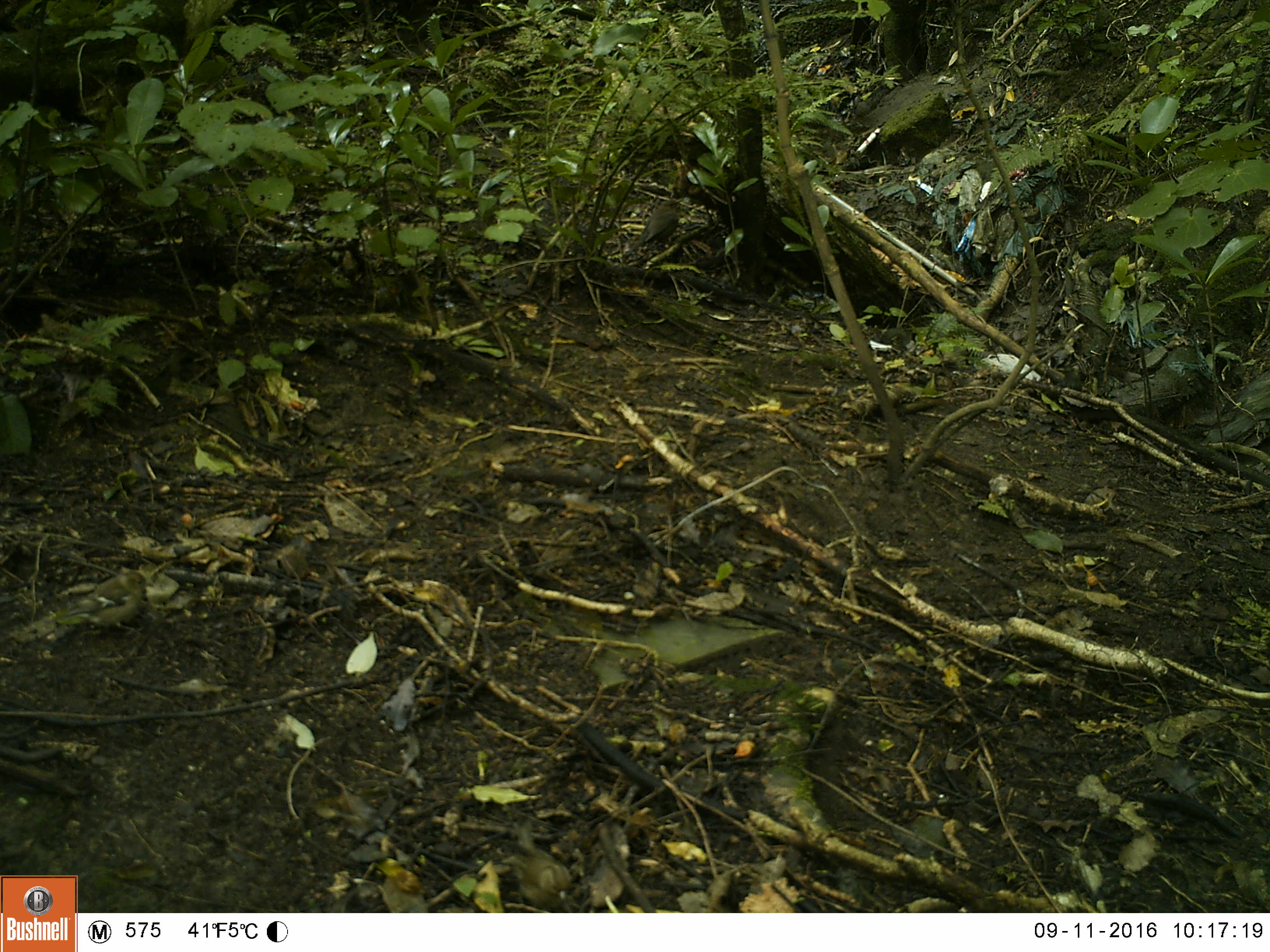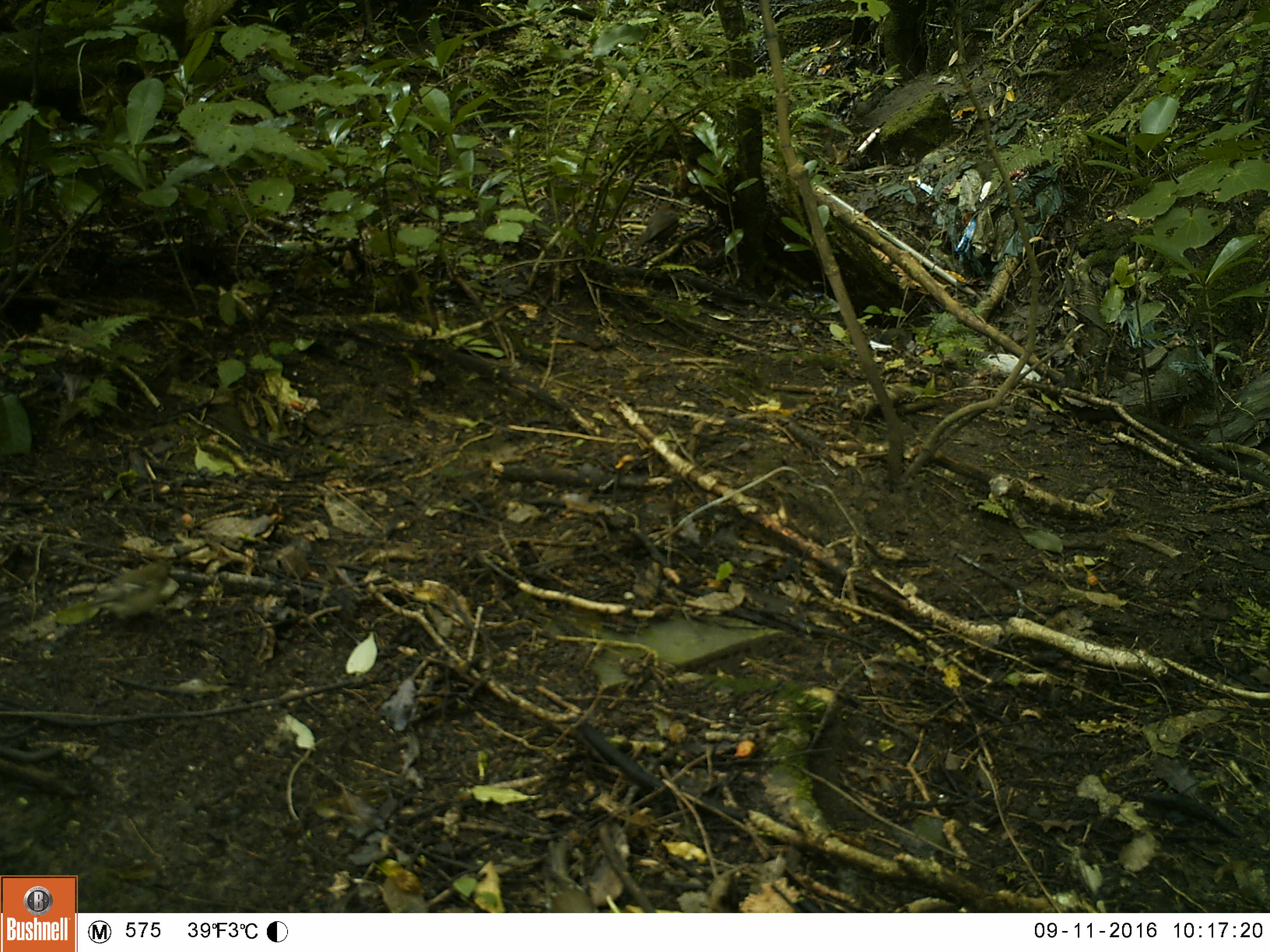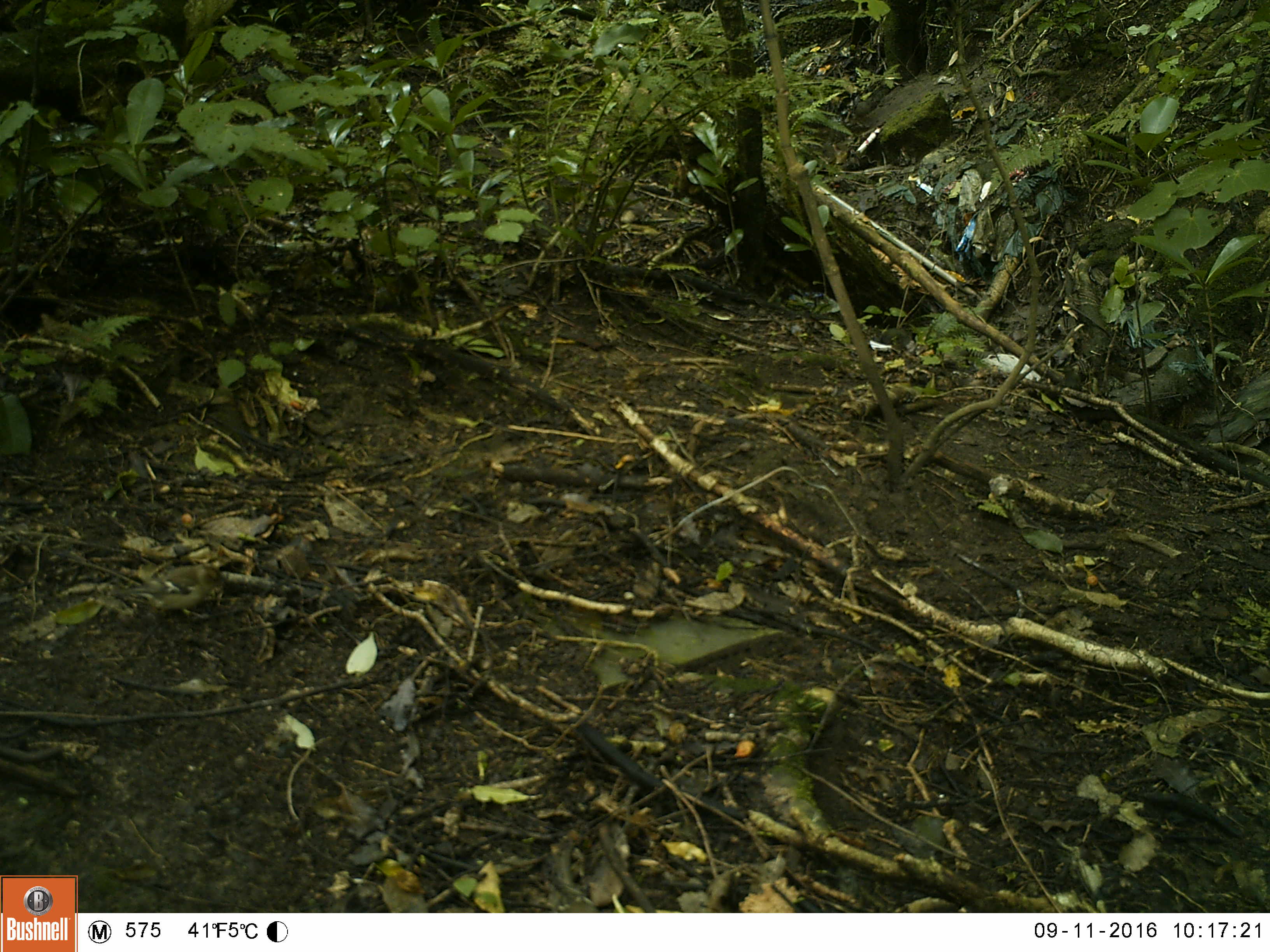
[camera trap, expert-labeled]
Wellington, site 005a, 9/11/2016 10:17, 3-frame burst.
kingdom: Animalia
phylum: Chordata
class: Aves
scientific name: Aves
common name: bird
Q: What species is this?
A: Bird (Aves).